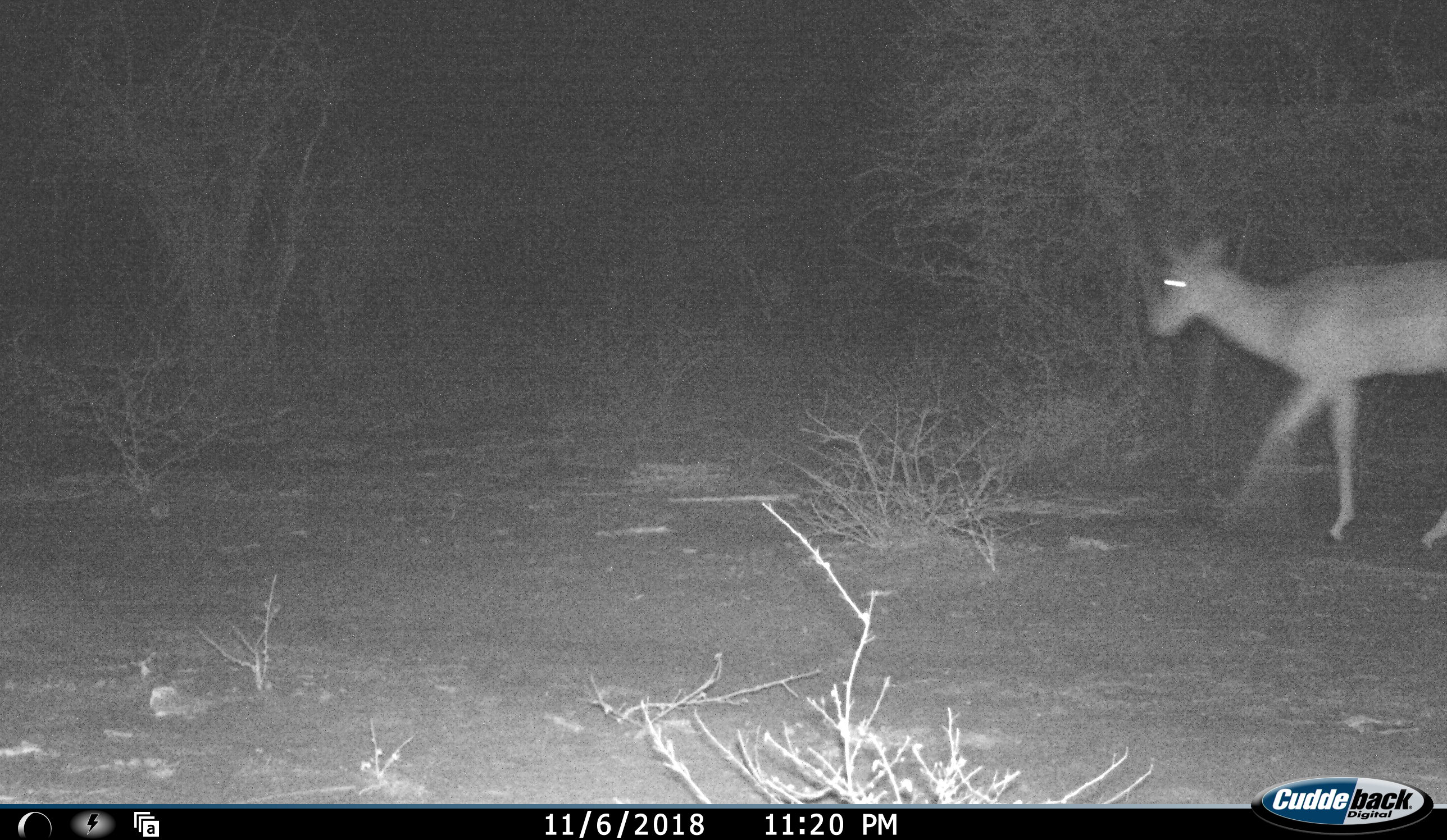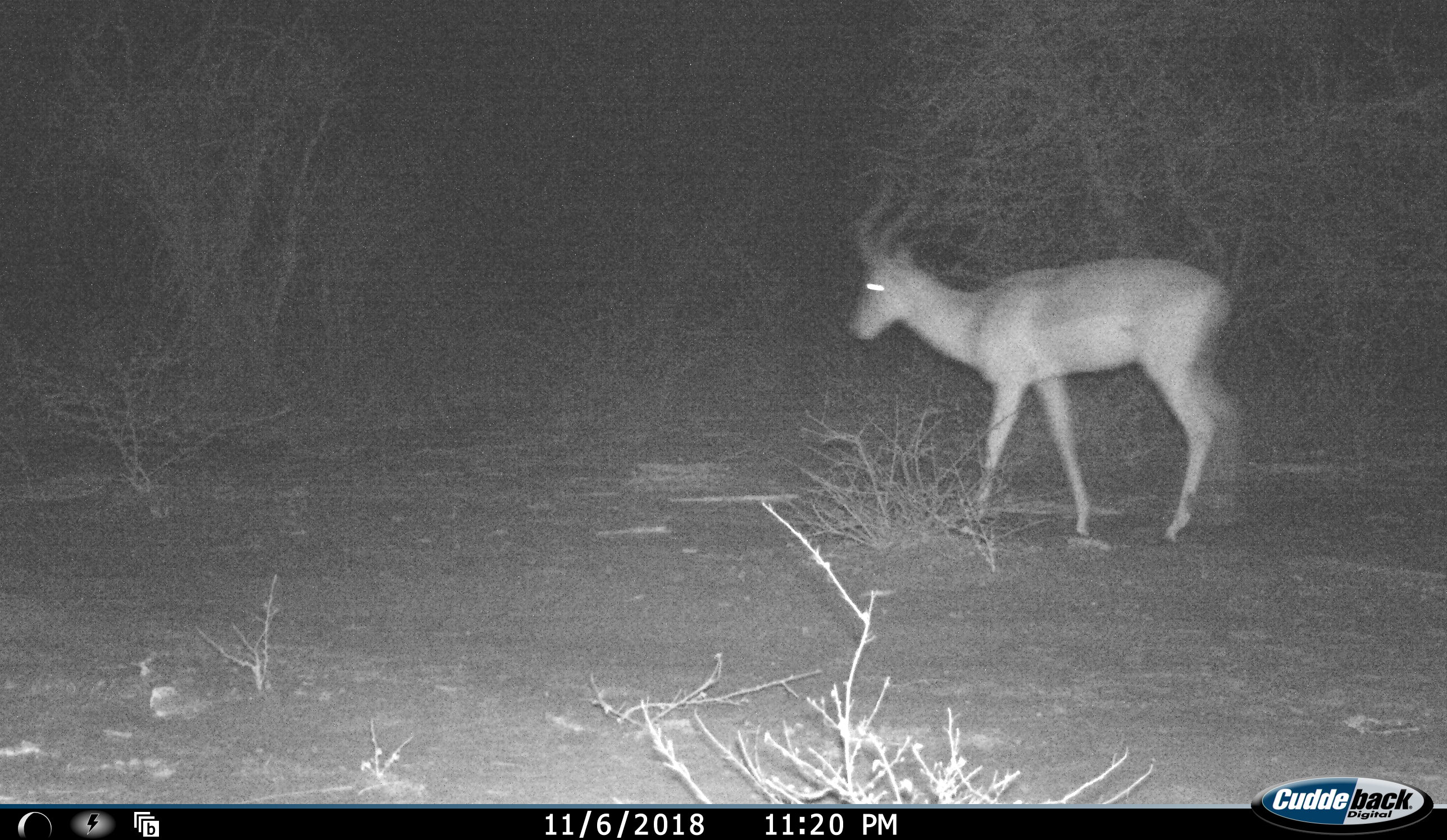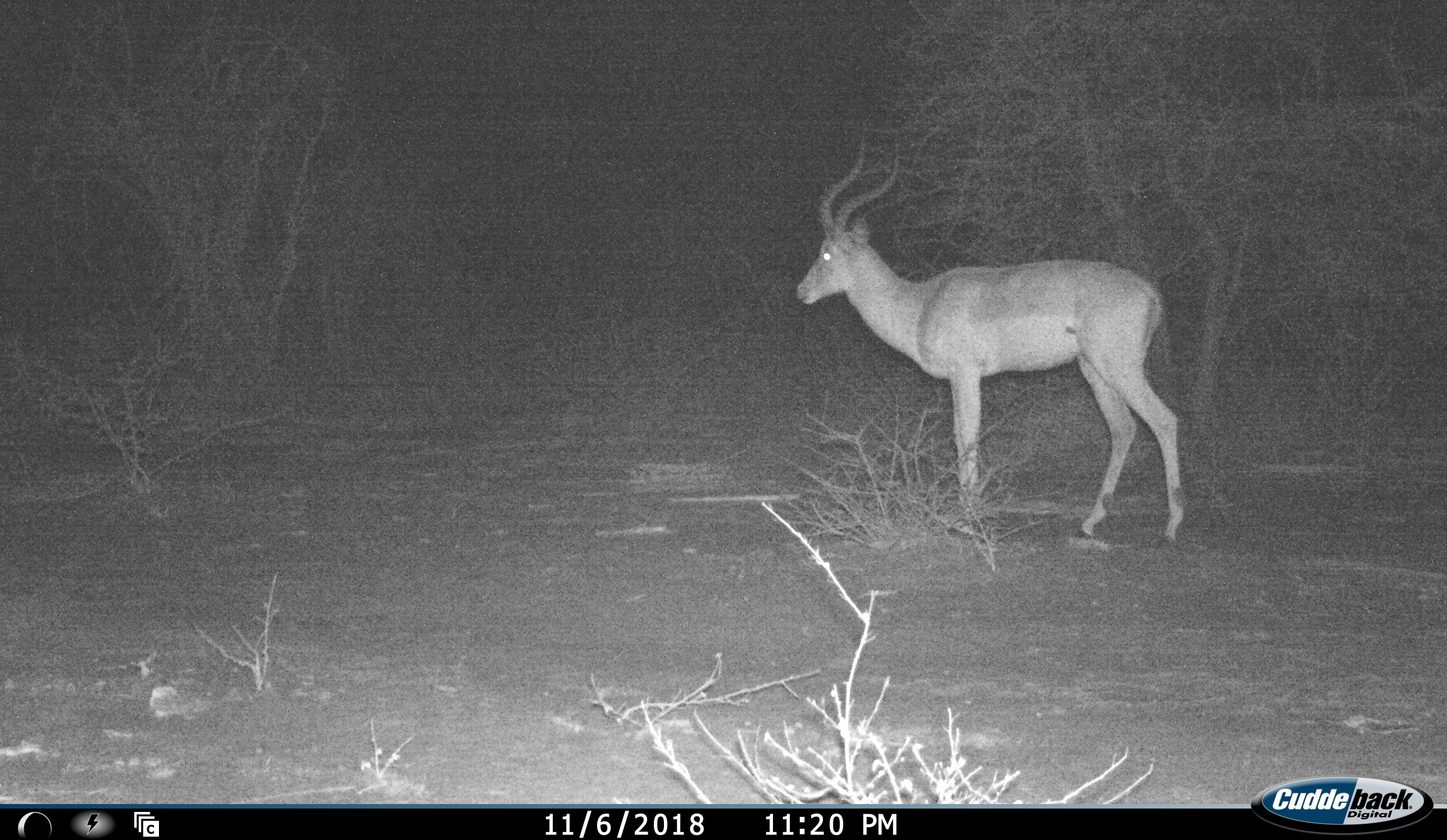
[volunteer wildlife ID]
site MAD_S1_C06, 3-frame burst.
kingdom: Animalia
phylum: Chordata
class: Mammalia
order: Artiodactyla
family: Bovidae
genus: Aepyceros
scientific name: Aepyceros melampus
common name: impala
Impala (Aepyceros melampus), count 1. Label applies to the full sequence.